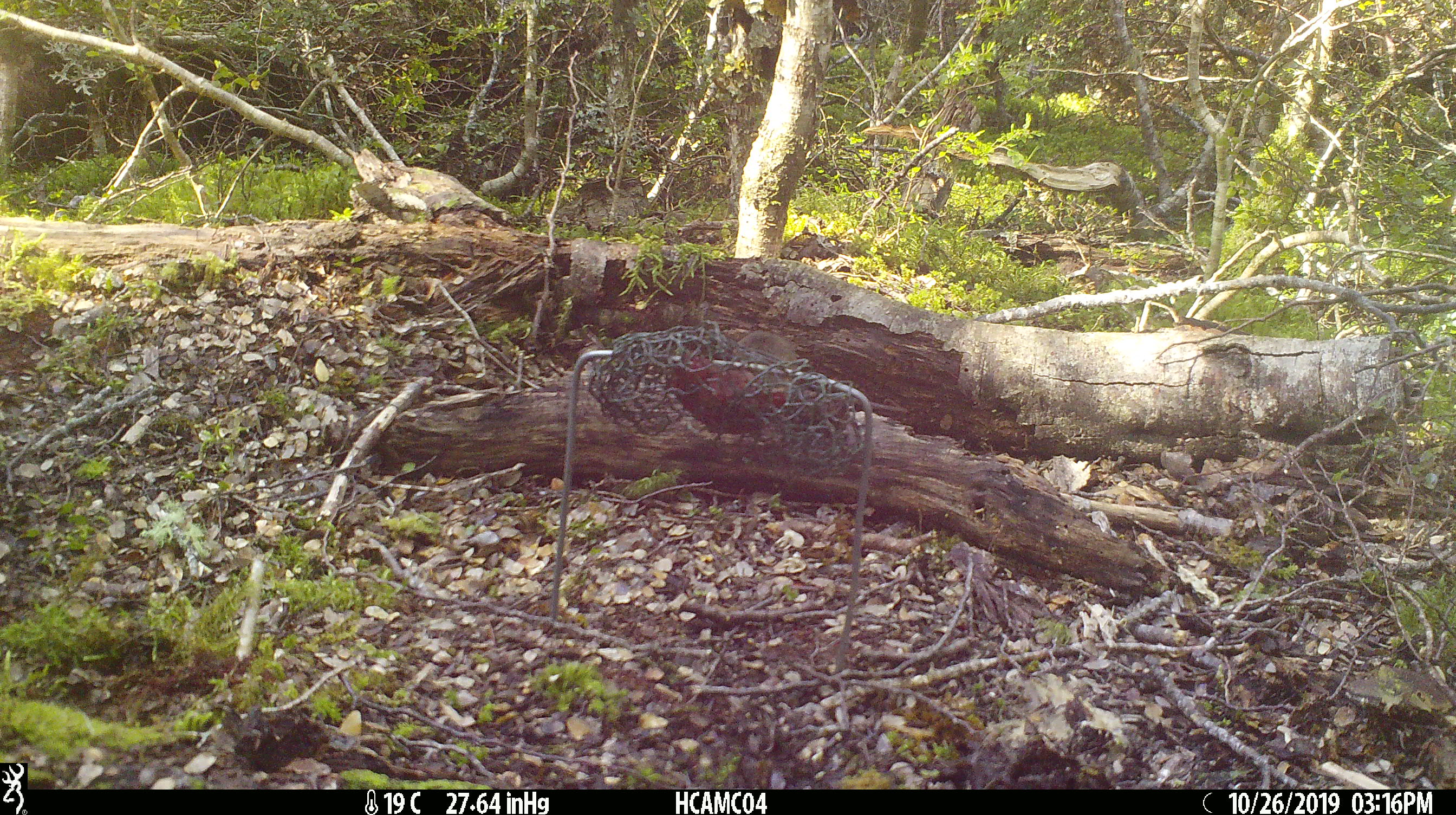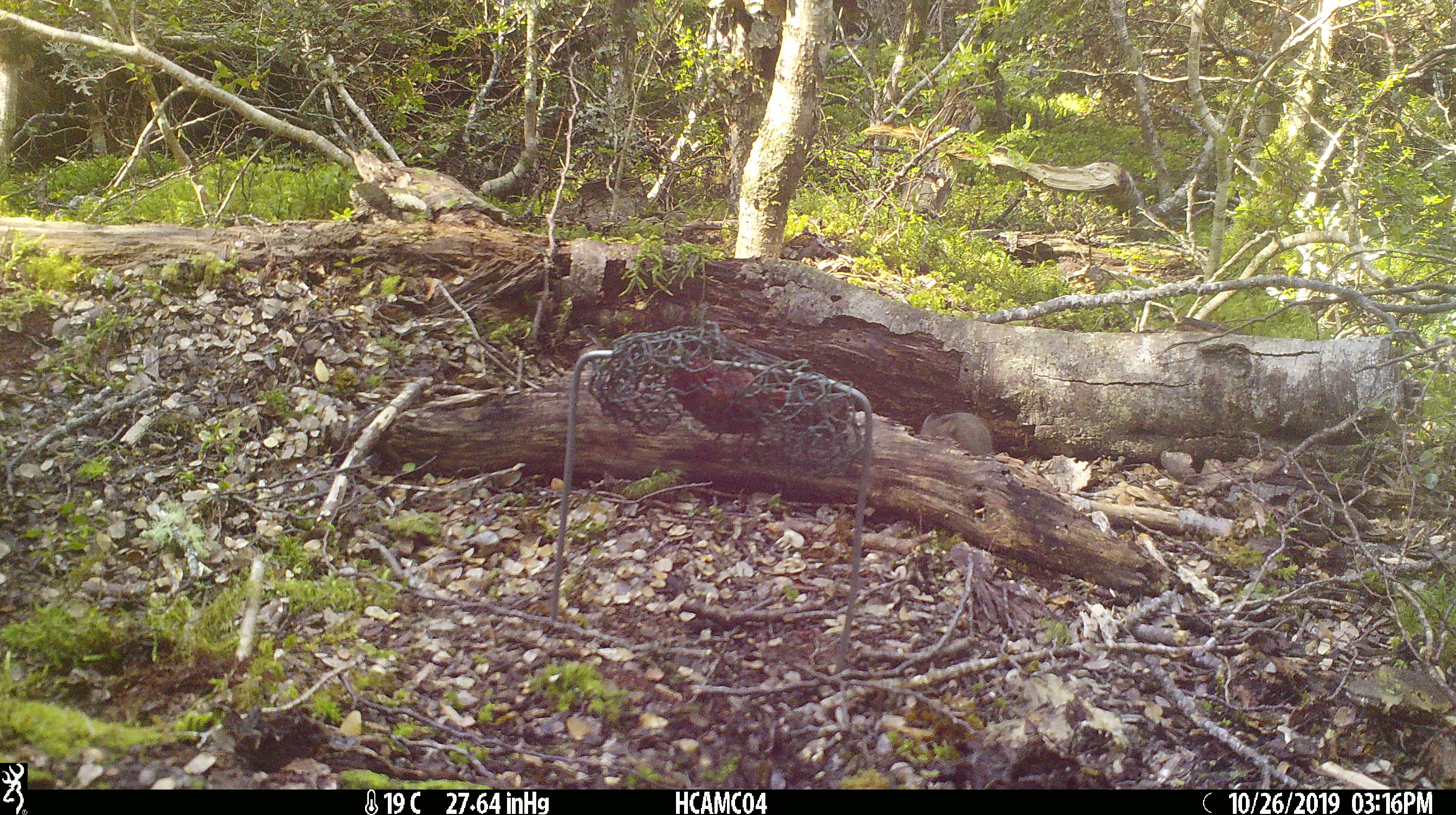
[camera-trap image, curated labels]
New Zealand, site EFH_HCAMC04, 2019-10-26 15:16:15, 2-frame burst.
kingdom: Animalia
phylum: Chordata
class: Mammalia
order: Rodentia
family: Muridae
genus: Mus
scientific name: Mus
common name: mouse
Mouse (Mus).